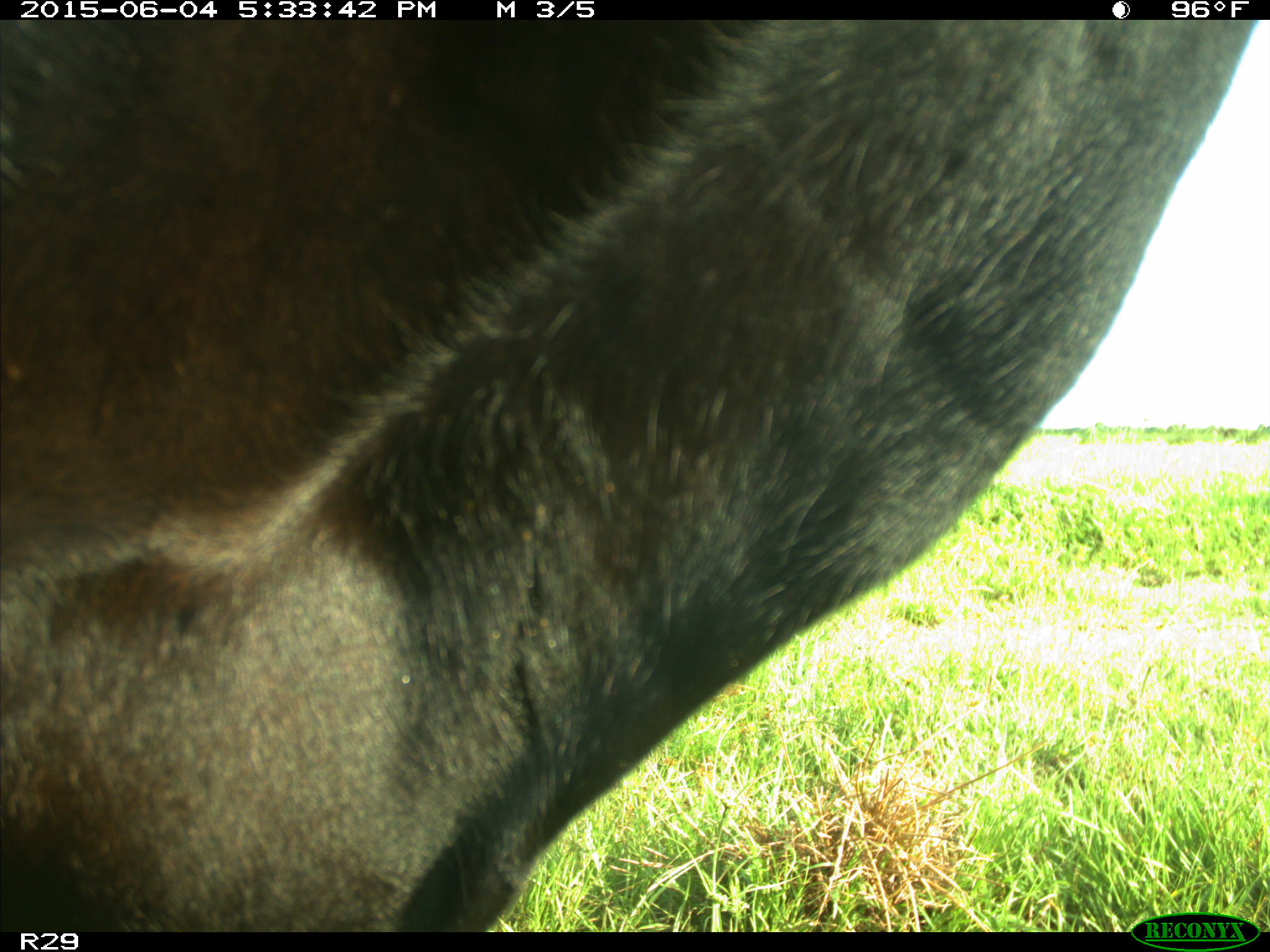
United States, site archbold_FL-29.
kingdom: Animalia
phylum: Chordata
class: Mammalia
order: Artiodactyla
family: Bovidae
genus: Bos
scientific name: Bos taurus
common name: domestic cow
Bos taurus (domestic cow).